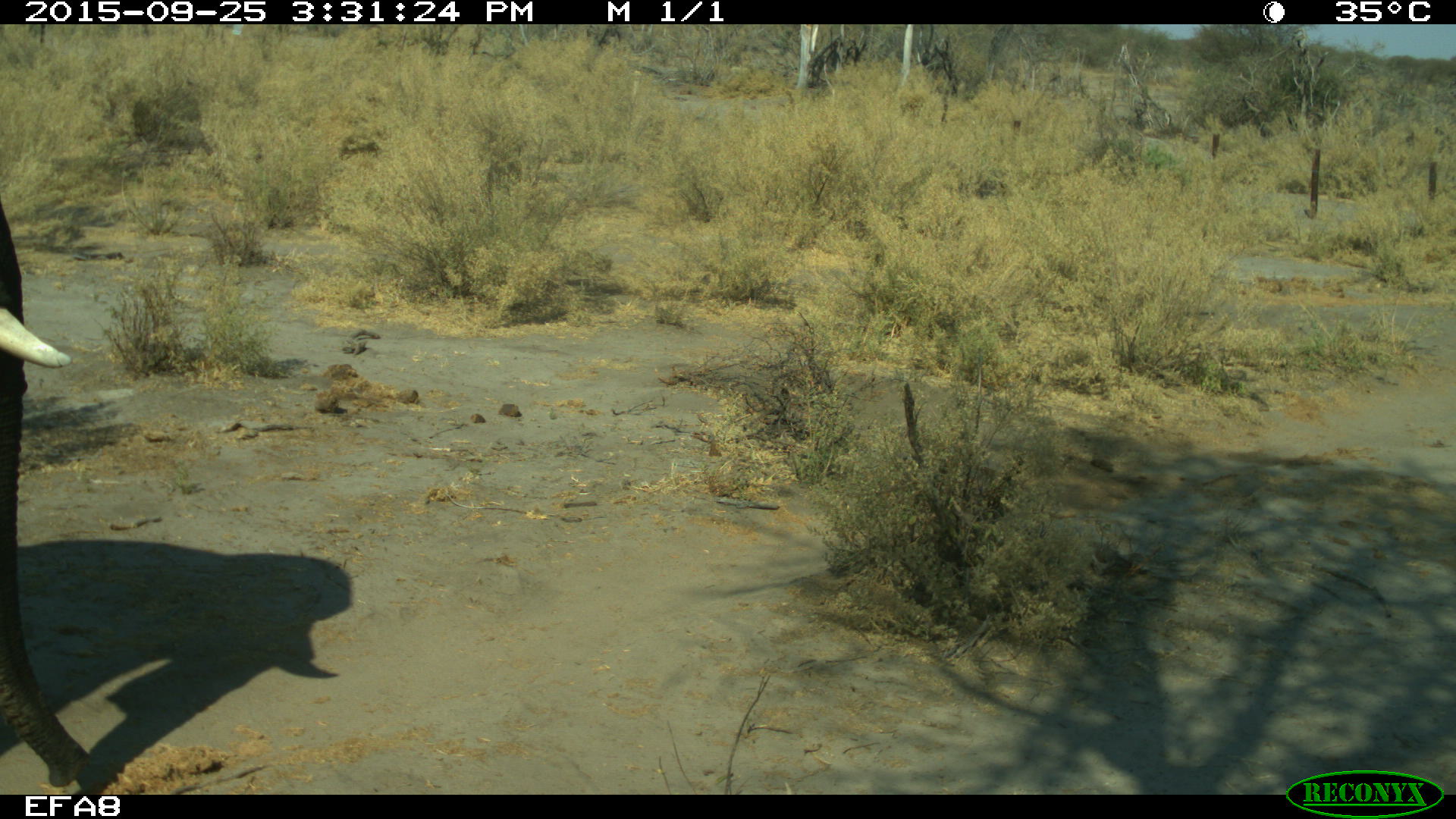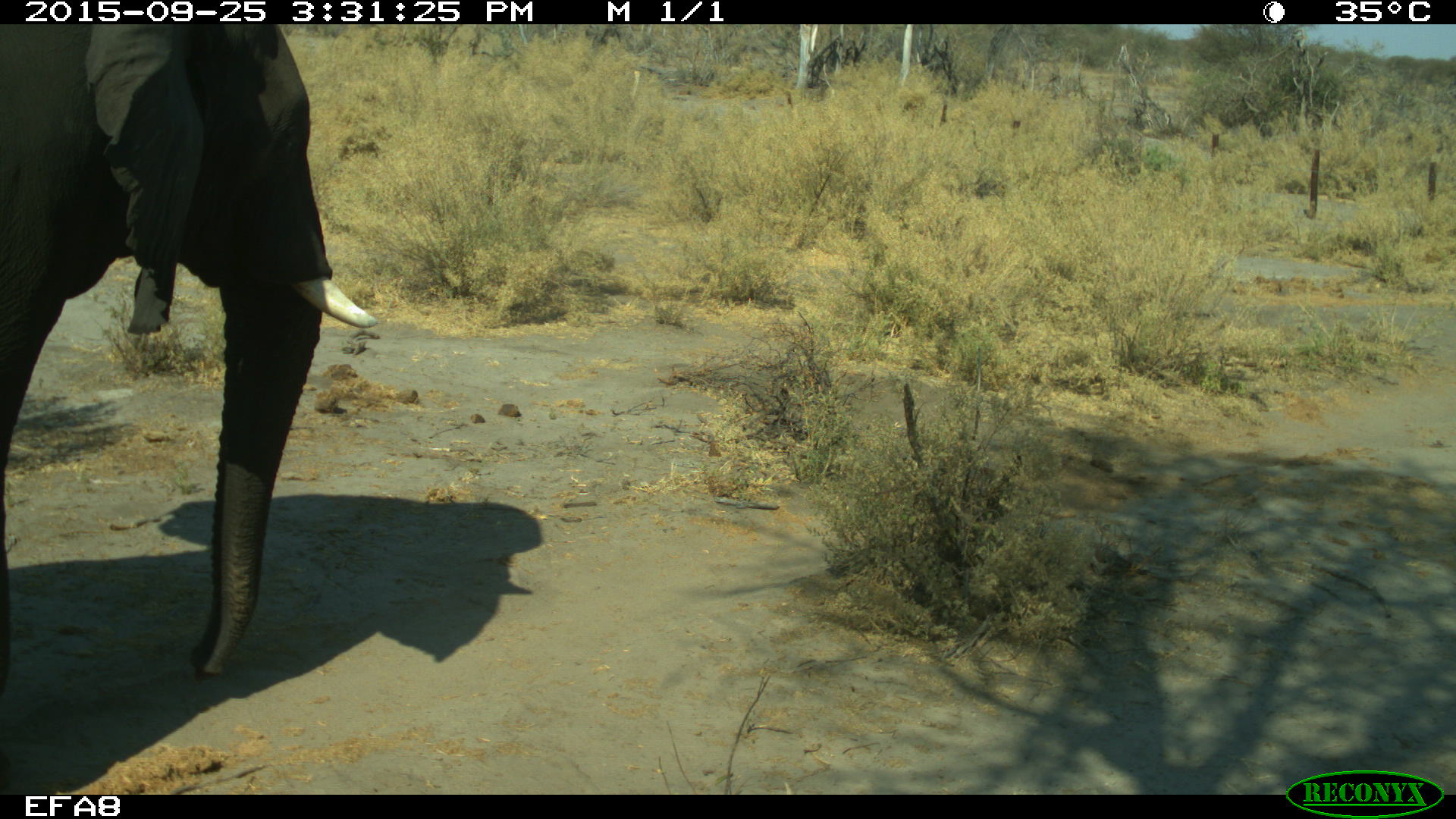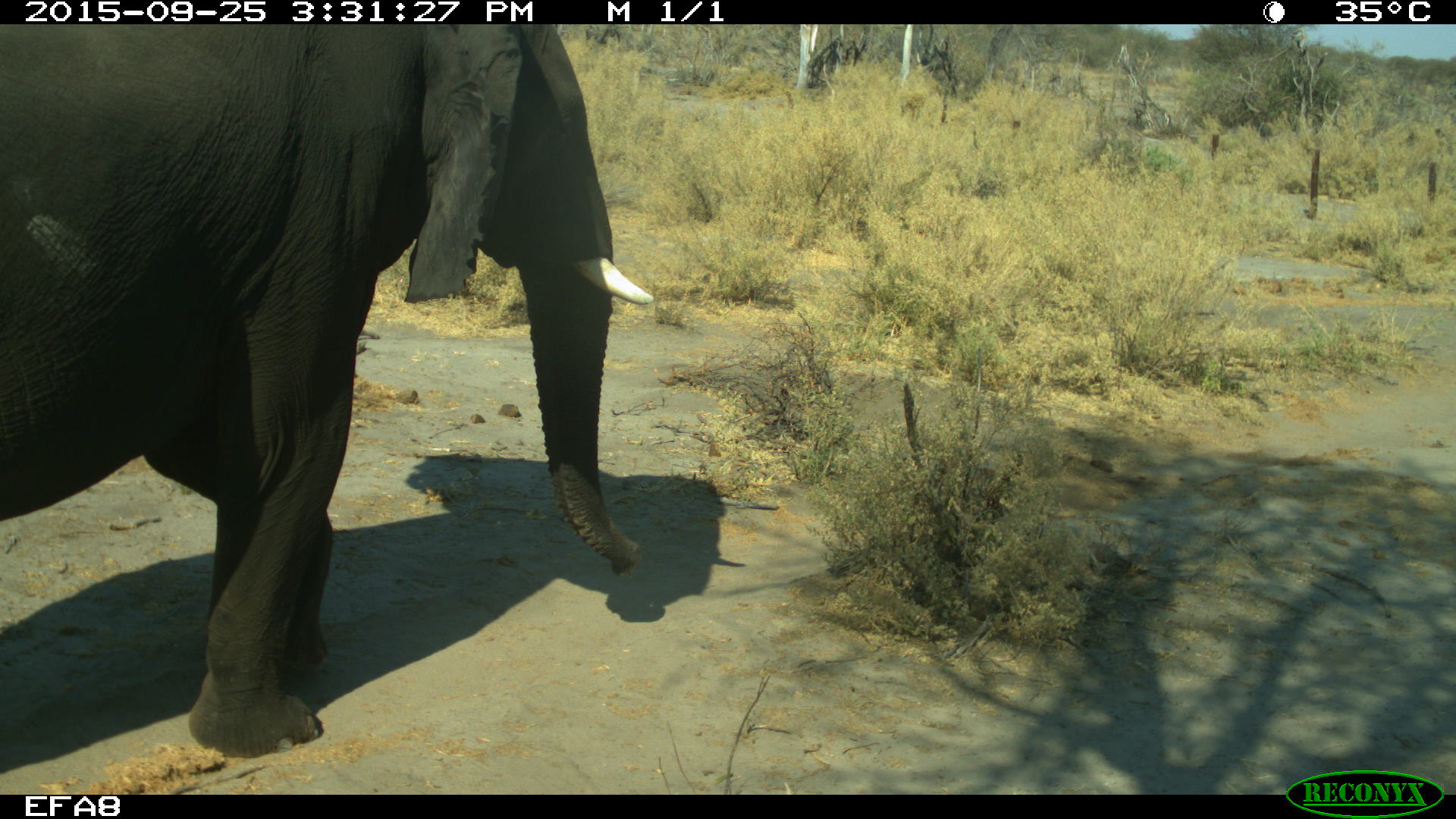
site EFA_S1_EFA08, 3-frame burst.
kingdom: Animalia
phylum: Chordata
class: Mammalia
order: Proboscidea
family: Elephantidae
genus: Loxodonta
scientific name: Loxodonta africana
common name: african bush elephant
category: elephant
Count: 1.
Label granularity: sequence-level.